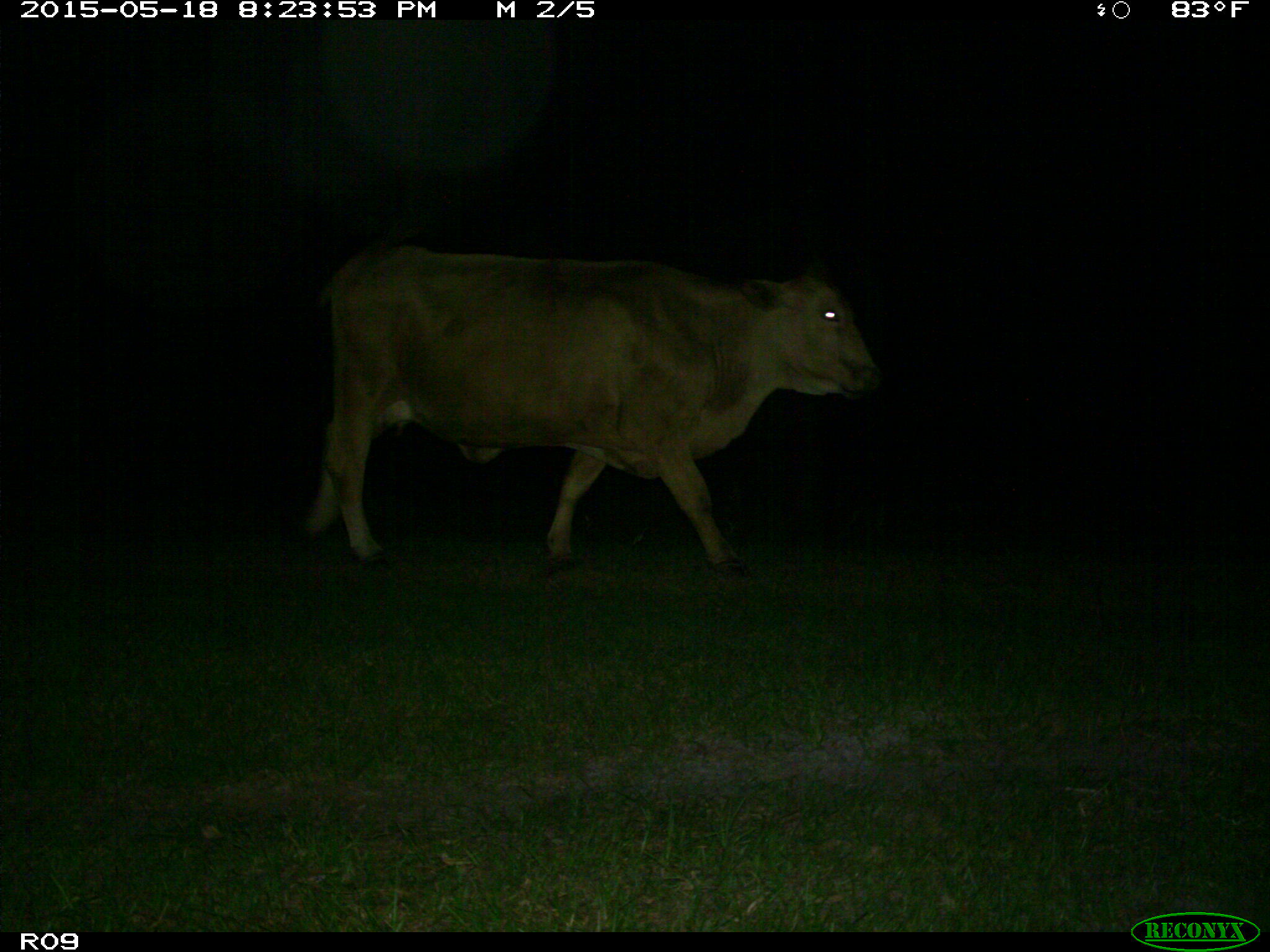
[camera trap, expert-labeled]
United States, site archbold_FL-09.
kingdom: Animalia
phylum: Chordata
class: Mammalia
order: Artiodactyla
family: Bovidae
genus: Bos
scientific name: Bos taurus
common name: domestic cow